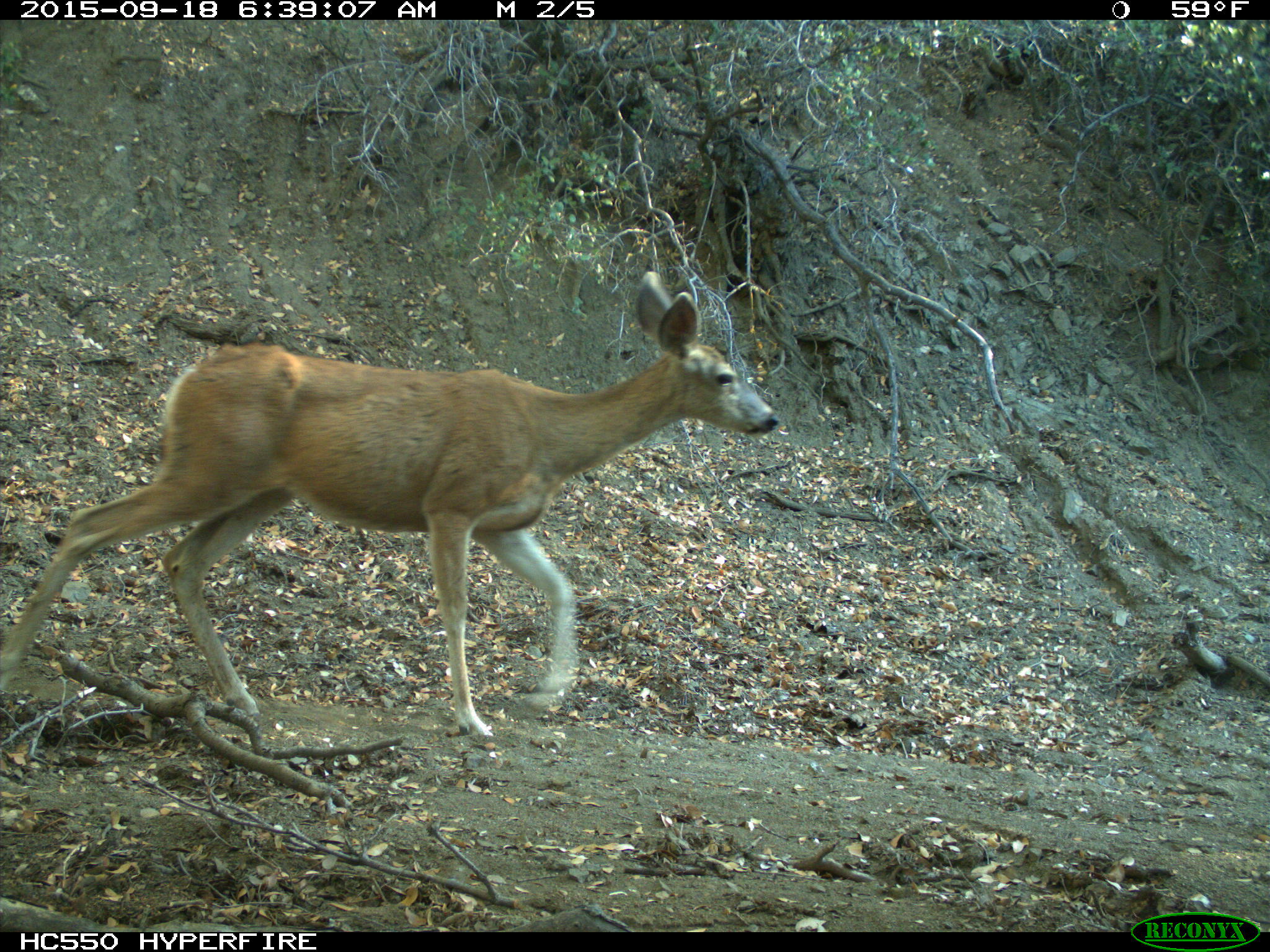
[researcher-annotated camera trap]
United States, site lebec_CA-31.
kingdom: Animalia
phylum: Chordata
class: Mammalia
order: Artiodactyla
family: Cervidae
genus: Odocoileus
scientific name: Odocoileus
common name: deer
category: unidentified deer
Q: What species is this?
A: Unidentified deer (deer) (Odocoileus).